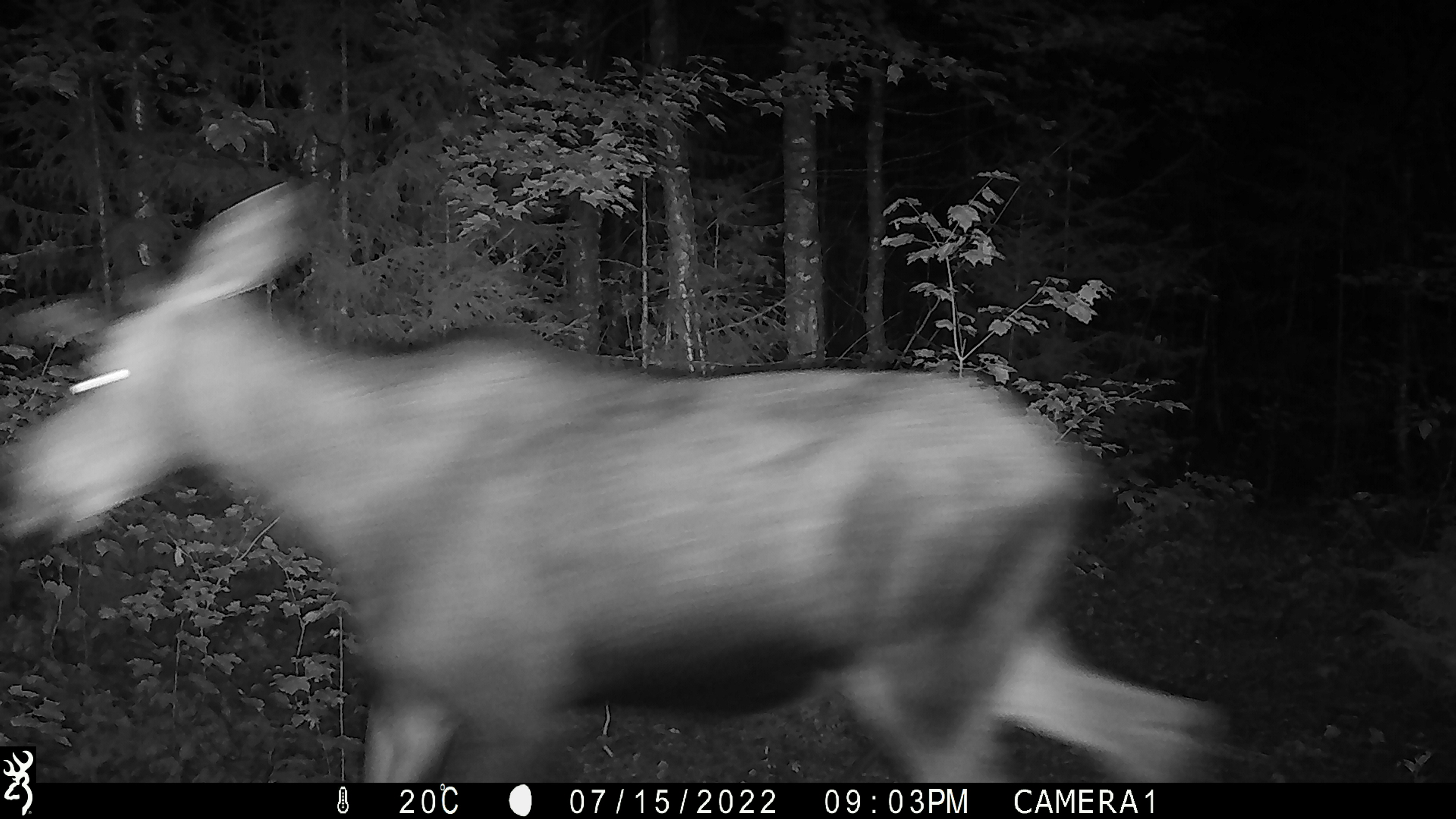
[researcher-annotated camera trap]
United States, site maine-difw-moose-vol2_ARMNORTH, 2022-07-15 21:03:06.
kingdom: Animalia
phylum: Chordata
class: Mammalia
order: Artiodactyla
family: Cervidae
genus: Alces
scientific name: Alces alces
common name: moose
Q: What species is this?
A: Moose (Alces alces).